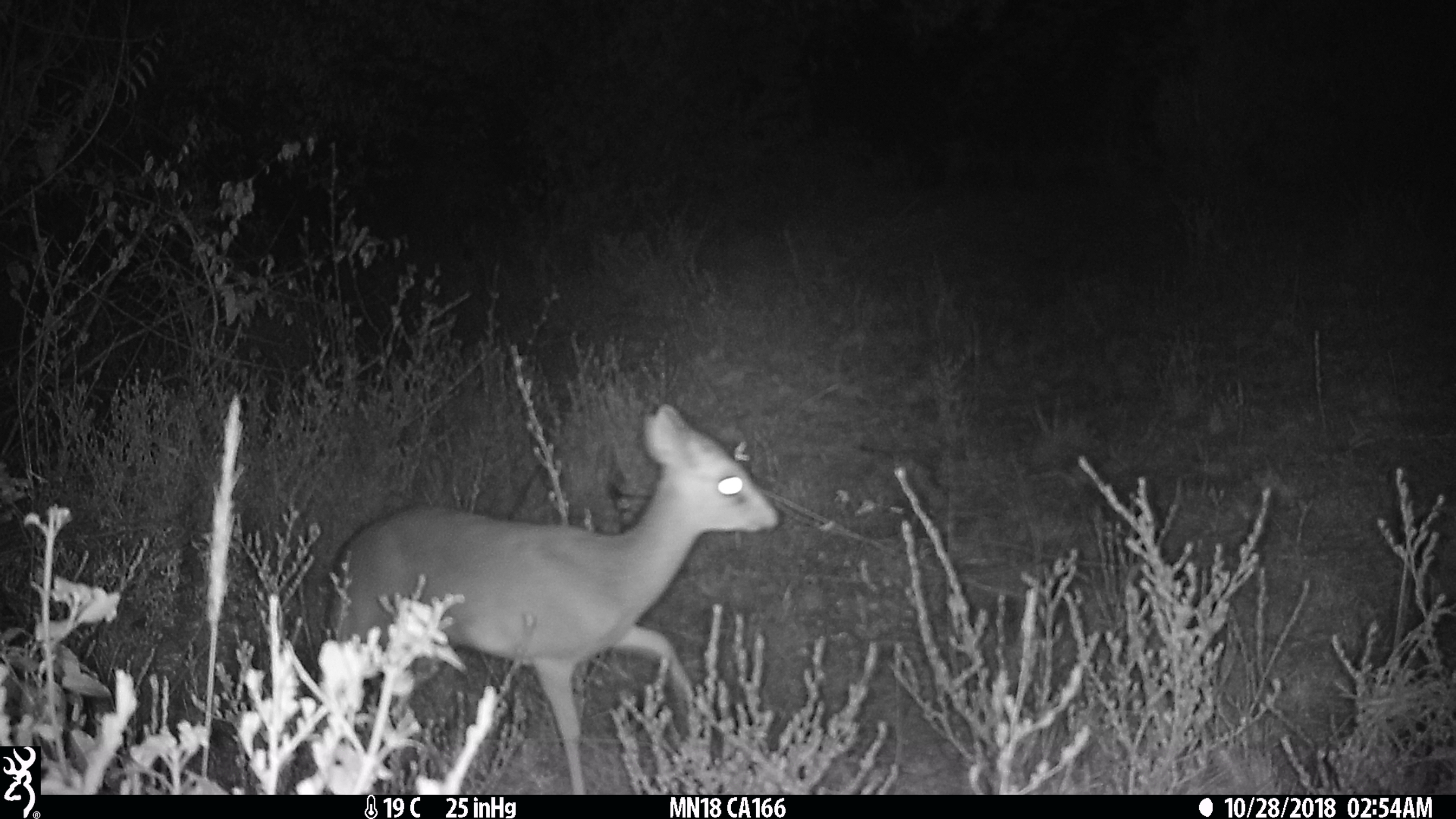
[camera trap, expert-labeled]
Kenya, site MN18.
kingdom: Animalia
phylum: Chordata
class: Mammalia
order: Artiodactyla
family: Bovidae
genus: Madoqua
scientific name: Madoqua kirkii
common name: kirk's dik-dik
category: dikdik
Dikdik (kirk's dik-dik) (Madoqua kirkii).